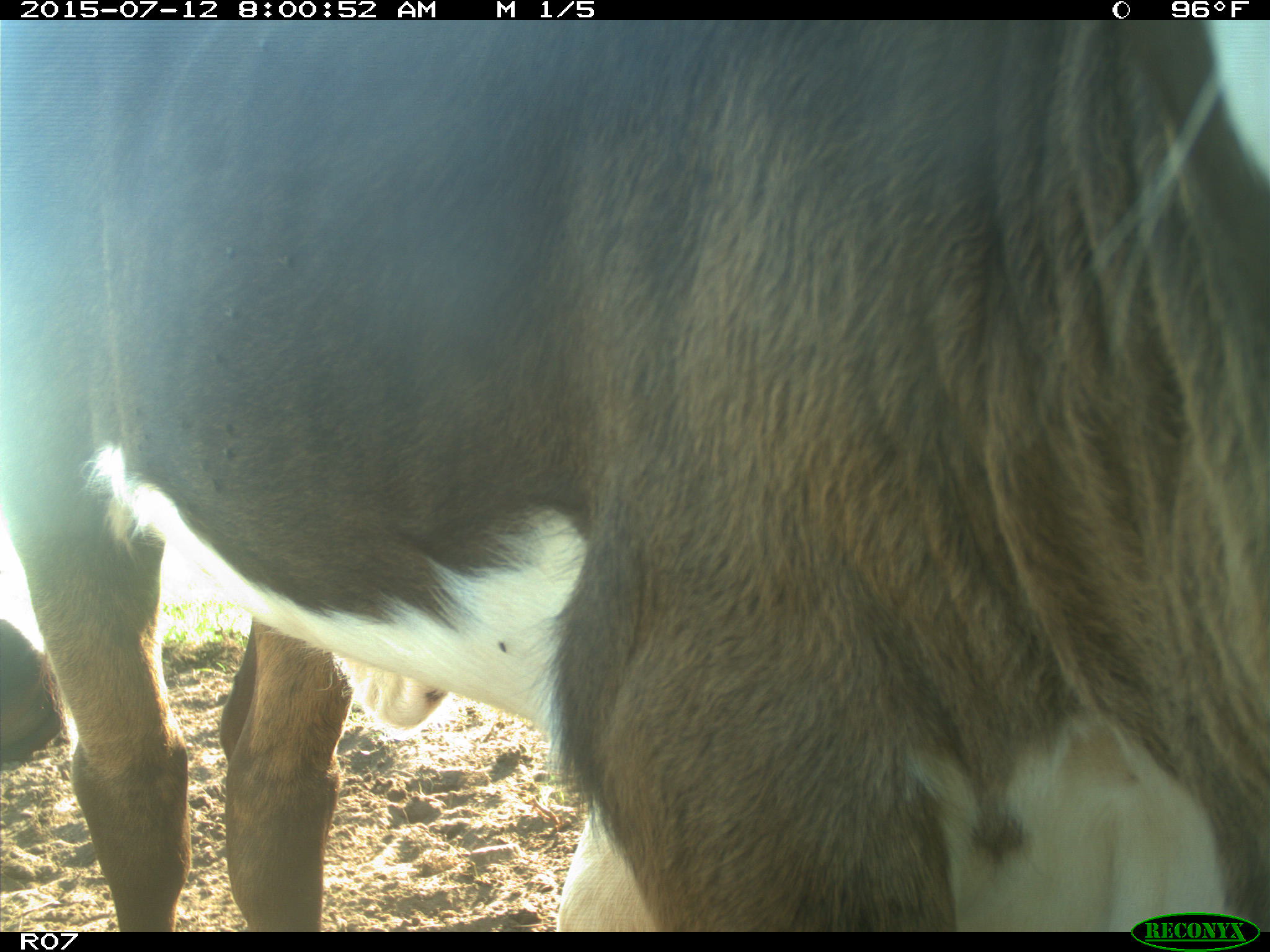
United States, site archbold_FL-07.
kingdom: Animalia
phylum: Chordata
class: Mammalia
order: Artiodactyla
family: Bovidae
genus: Bos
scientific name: Bos taurus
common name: domestic cow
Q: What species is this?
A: Bos taurus (domestic cow).